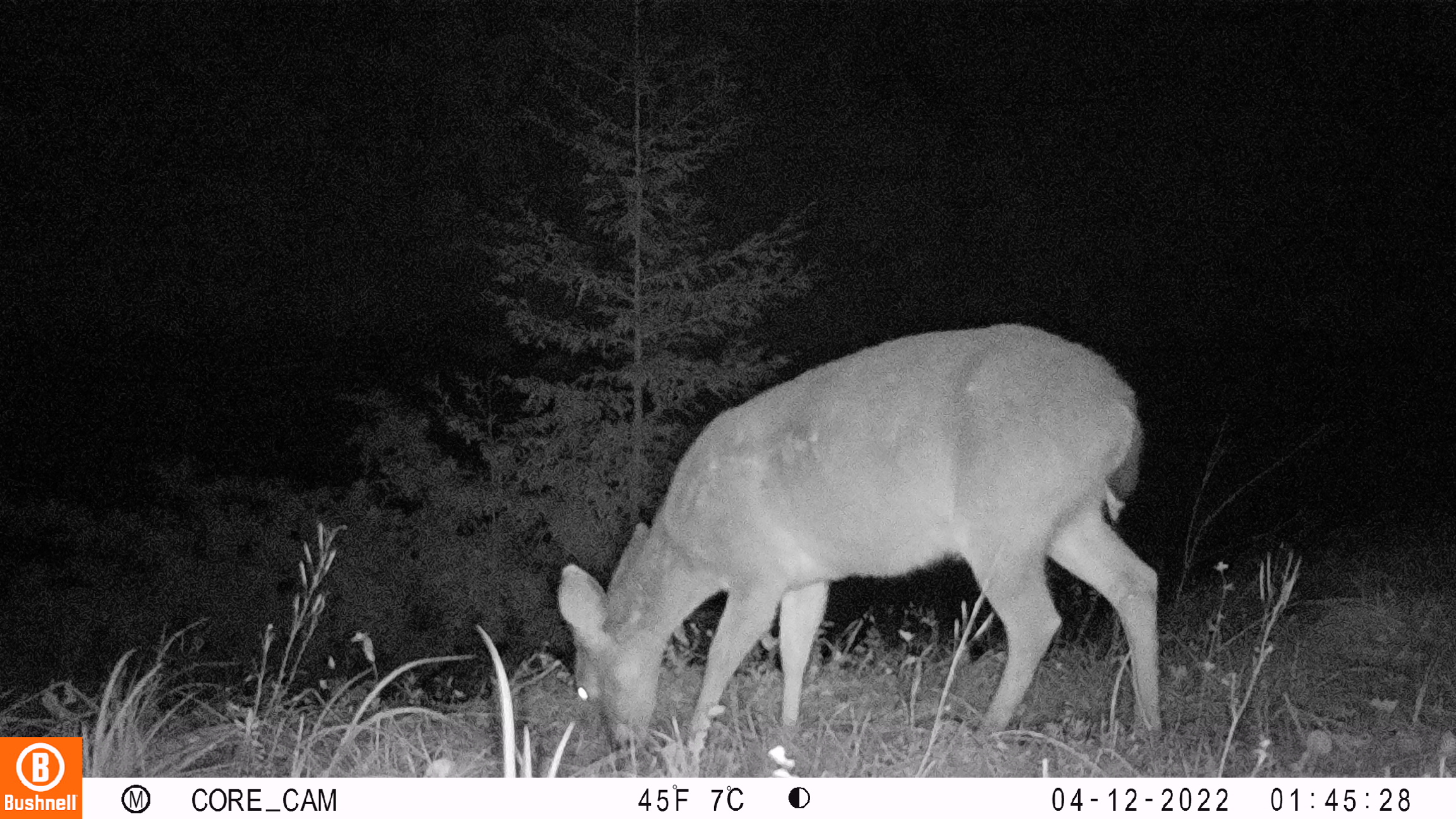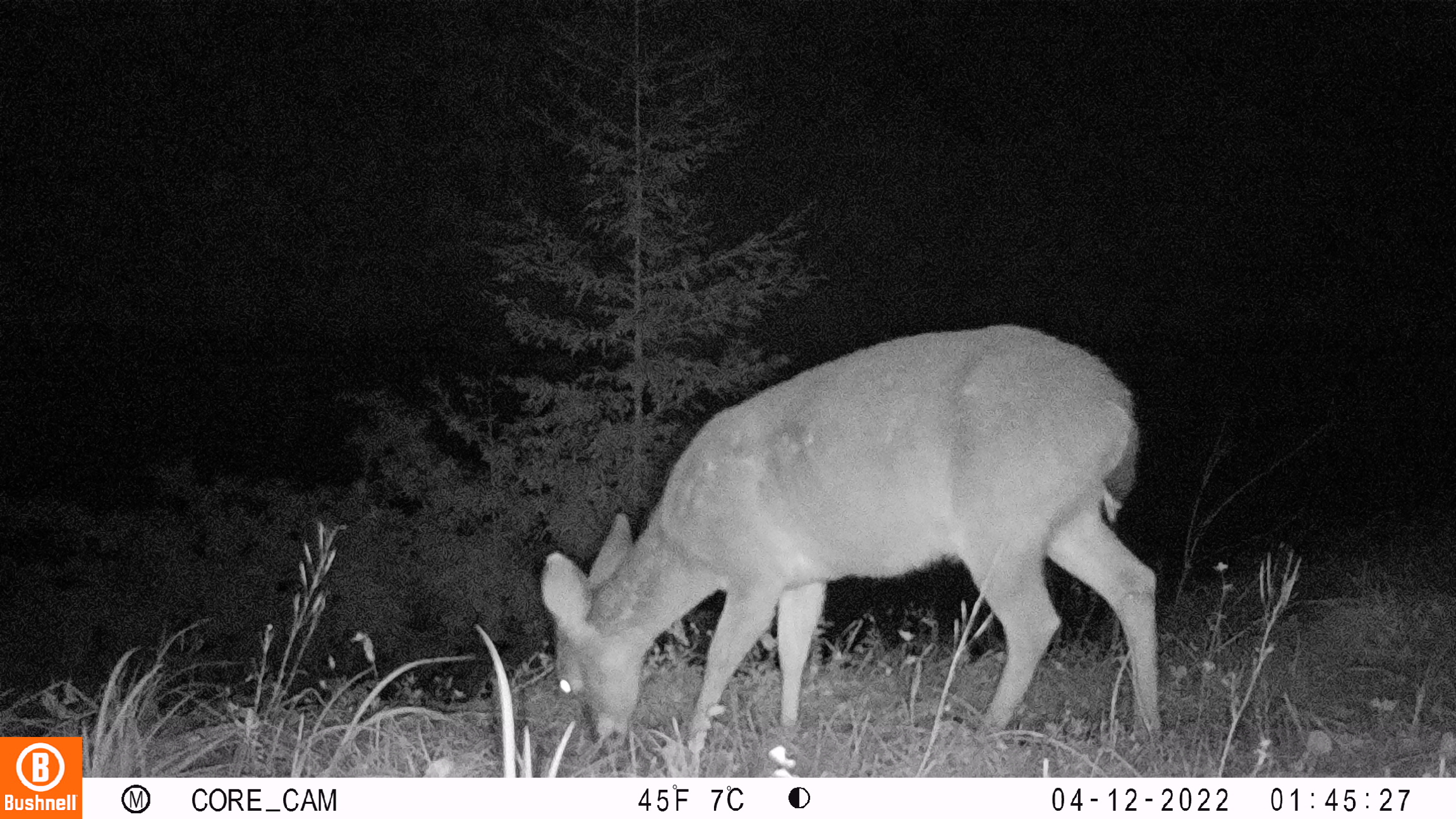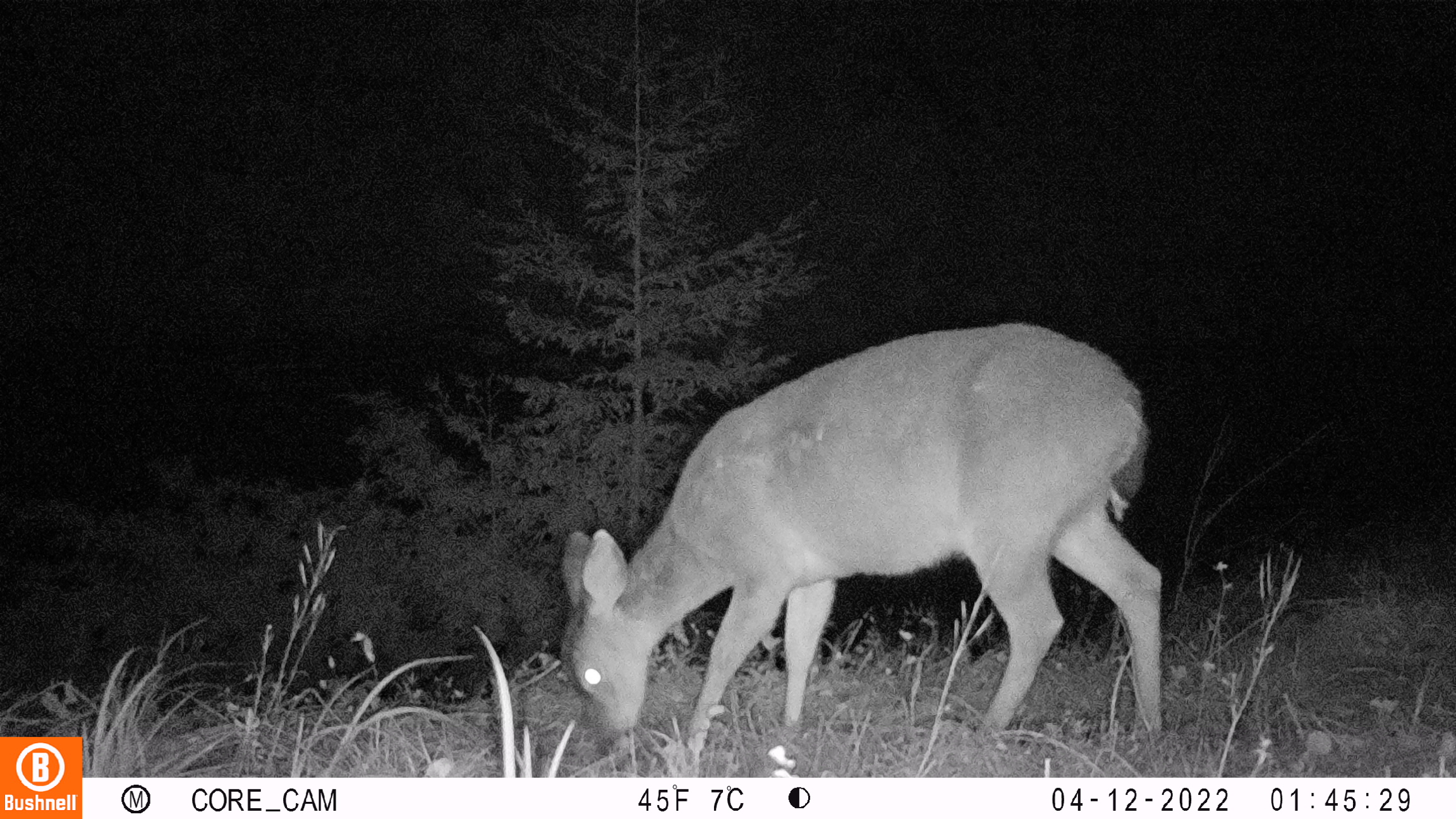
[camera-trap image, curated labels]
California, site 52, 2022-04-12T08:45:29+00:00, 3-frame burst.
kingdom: Animalia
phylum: Chordata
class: Mammalia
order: Artiodactyla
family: Cervidae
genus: Odocoileus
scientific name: Odocoileus hemionus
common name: mule deer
Mule deer (Odocoileus hemionus).